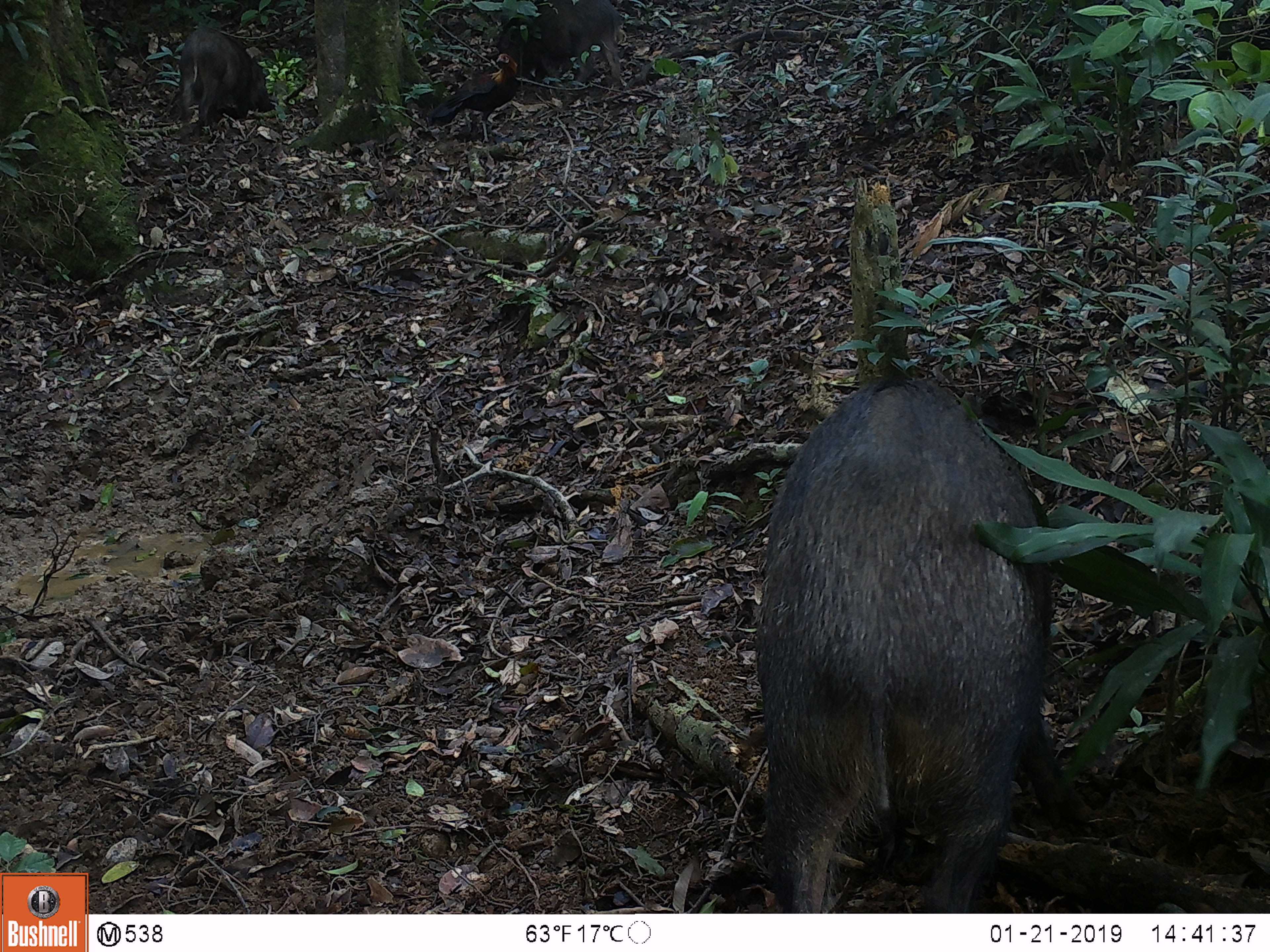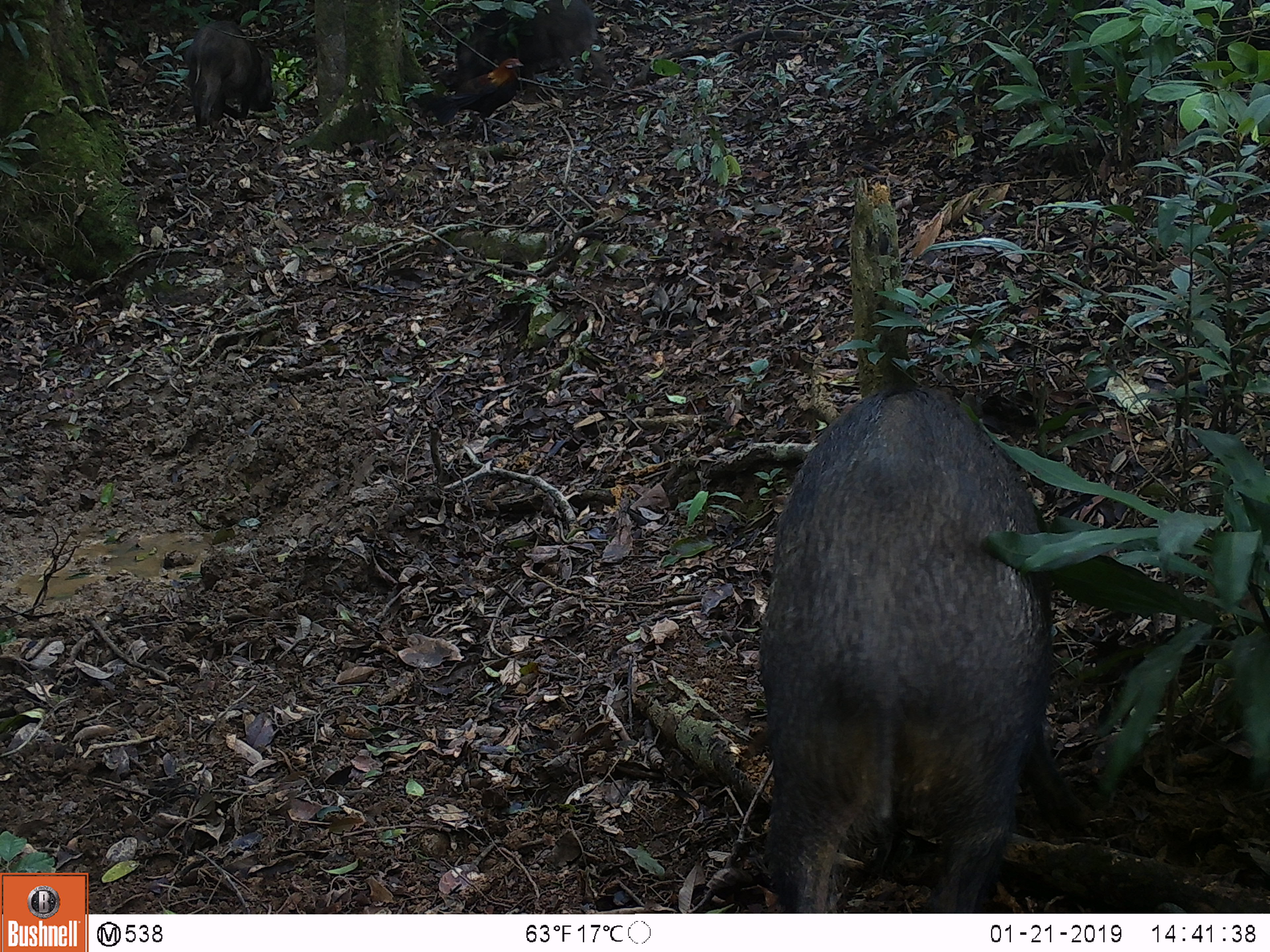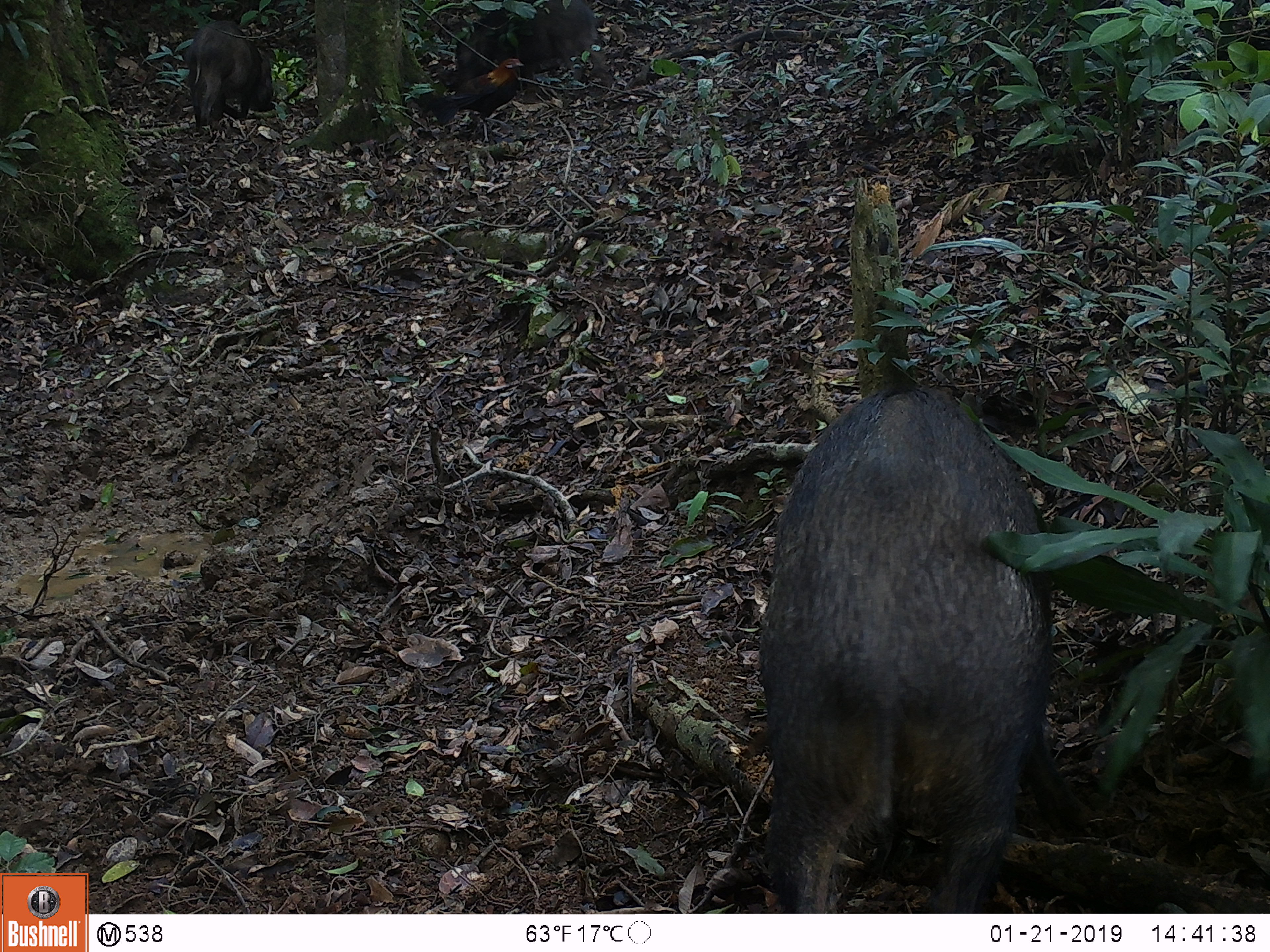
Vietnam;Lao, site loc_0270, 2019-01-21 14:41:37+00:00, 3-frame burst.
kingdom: Animalia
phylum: Chordata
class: Mammalia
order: Artiodactyla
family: Suidae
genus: Sus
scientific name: Sus scrofa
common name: eurasian wild pig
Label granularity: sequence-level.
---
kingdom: Animalia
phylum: Chordata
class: Aves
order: Galliformes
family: Phasianidae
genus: Gallus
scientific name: Gallus gallus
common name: red junglefowl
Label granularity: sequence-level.